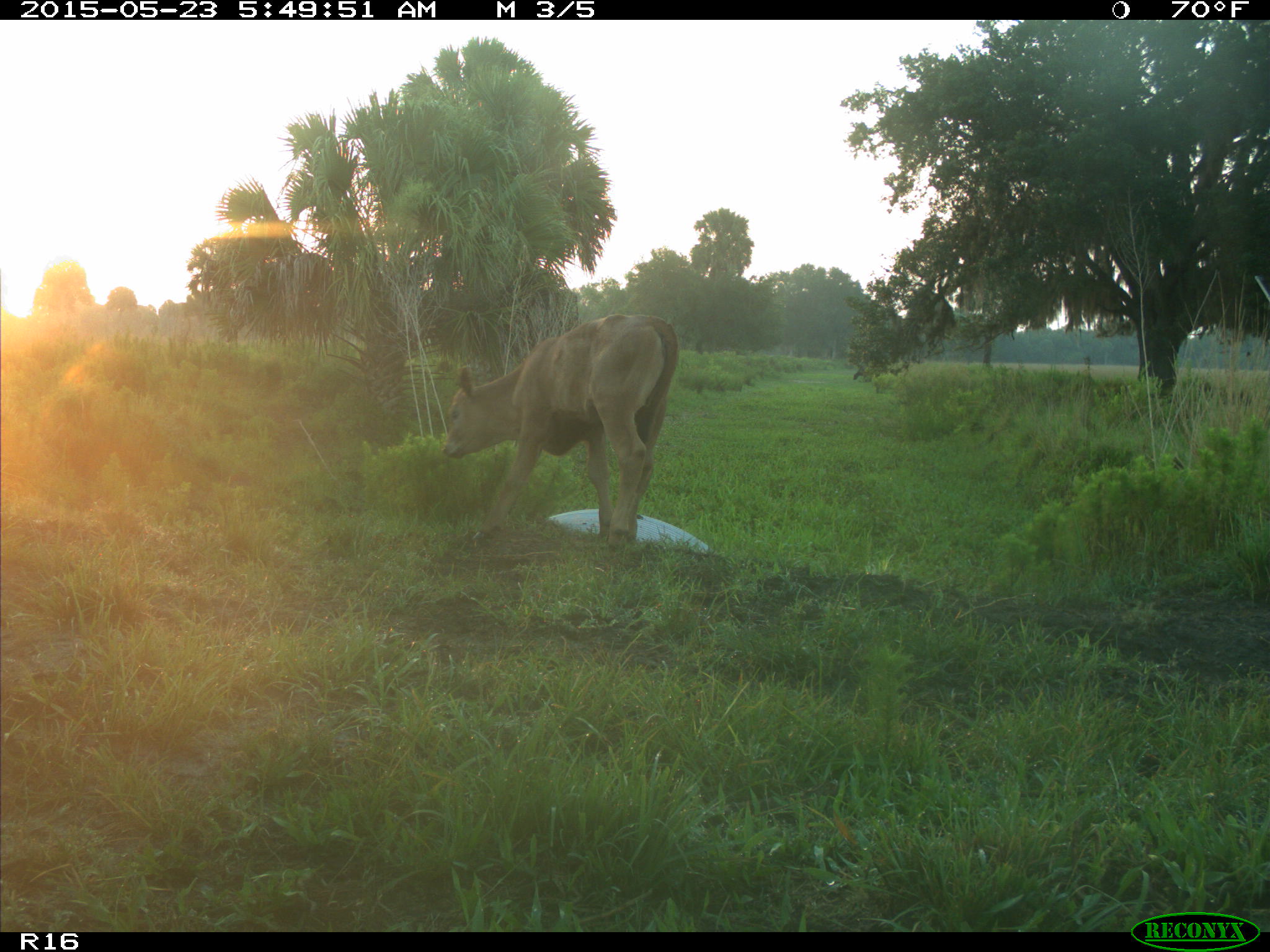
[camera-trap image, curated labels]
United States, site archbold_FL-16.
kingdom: Animalia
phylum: Chordata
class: Mammalia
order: Artiodactyla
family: Bovidae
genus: Bos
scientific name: Bos taurus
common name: domestic cow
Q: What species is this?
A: Bos taurus (domestic cow).